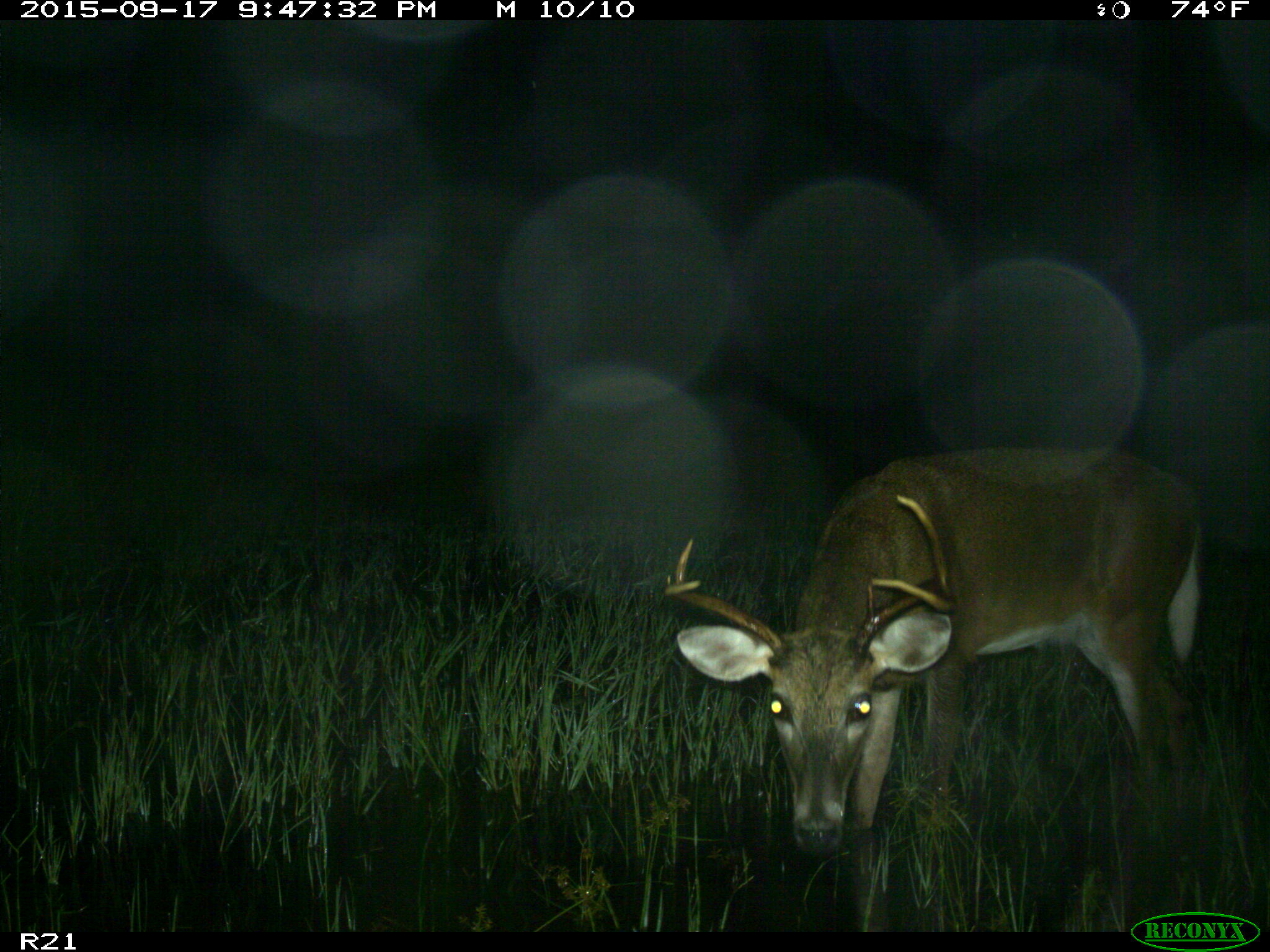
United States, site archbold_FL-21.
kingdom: Animalia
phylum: Chordata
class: Mammalia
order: Artiodactyla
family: Cervidae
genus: Odocoileus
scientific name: Odocoileus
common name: deer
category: unidentified deer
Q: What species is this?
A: Unidentified deer (deer) (Odocoileus).